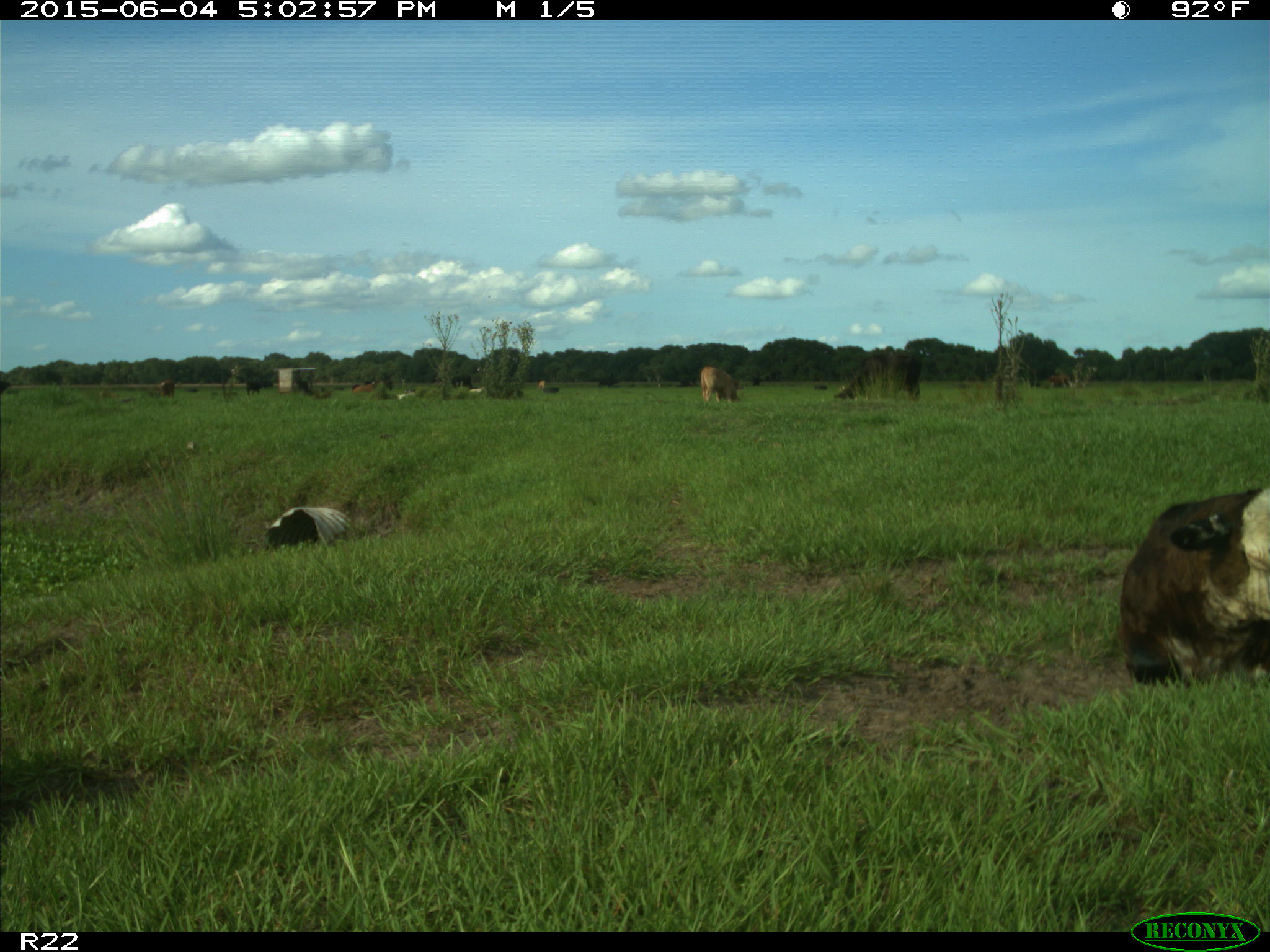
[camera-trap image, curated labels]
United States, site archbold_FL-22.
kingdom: Animalia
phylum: Chordata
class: Mammalia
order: Artiodactyla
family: Bovidae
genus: Bos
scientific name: Bos taurus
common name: domestic cow